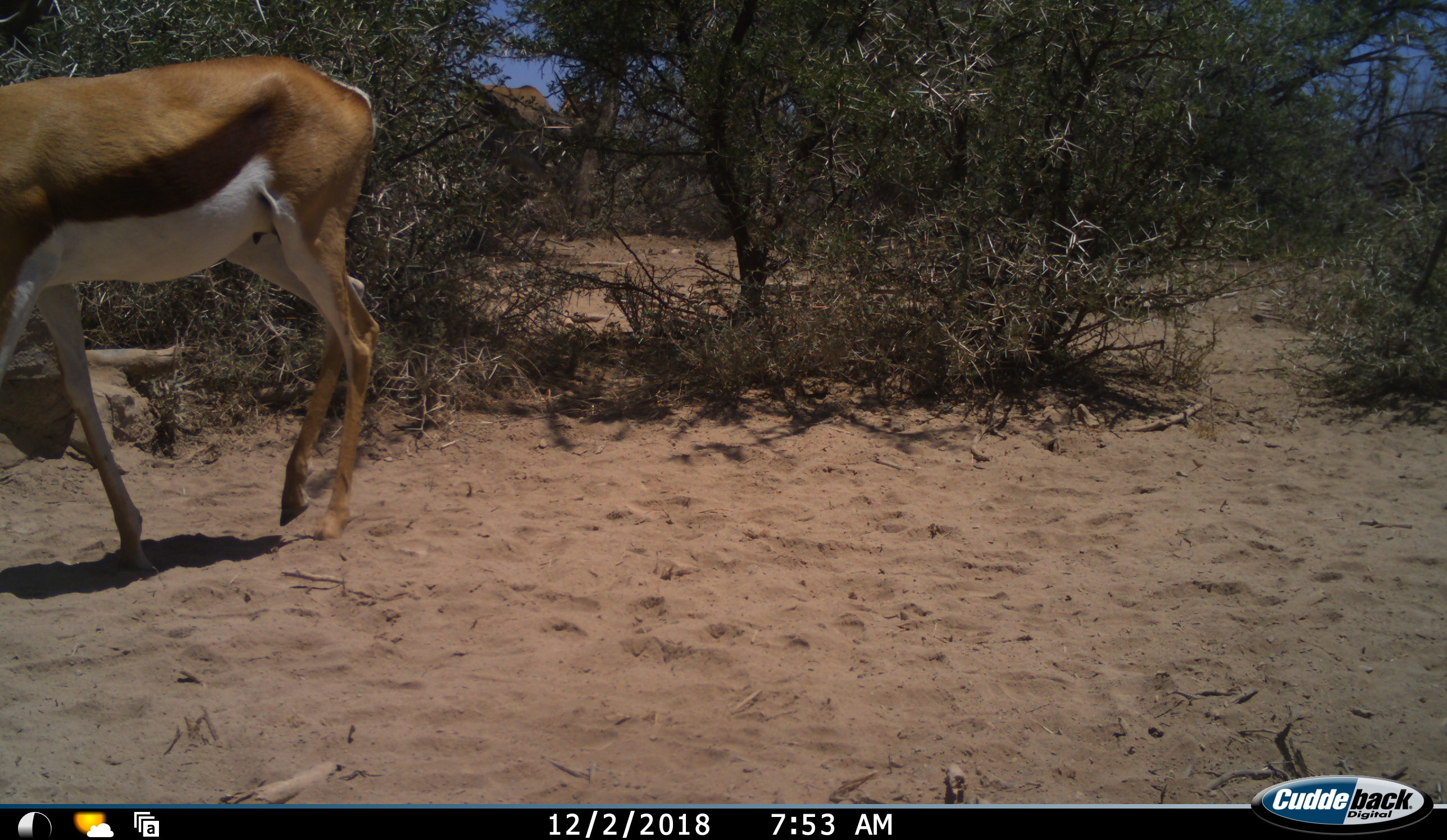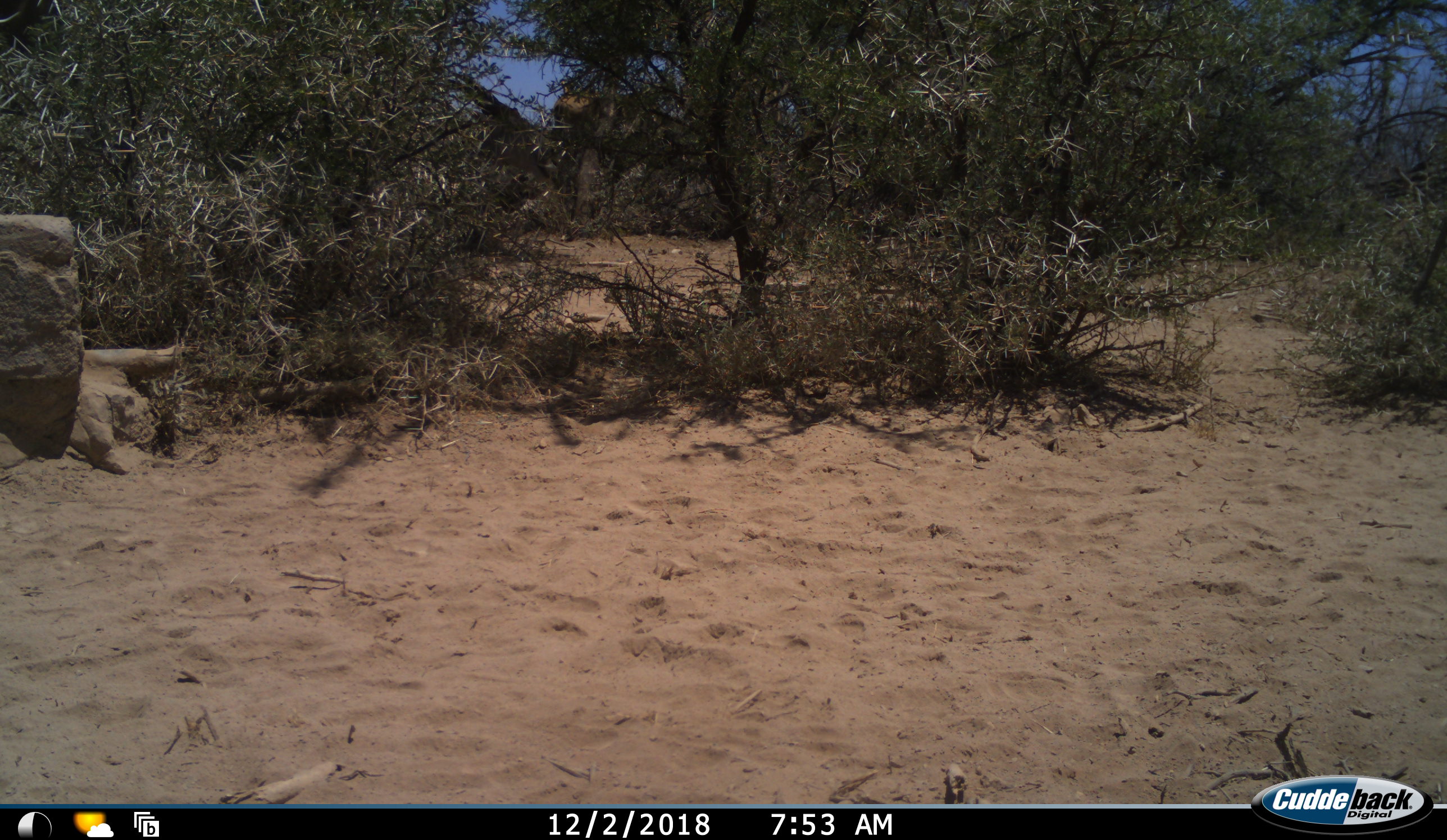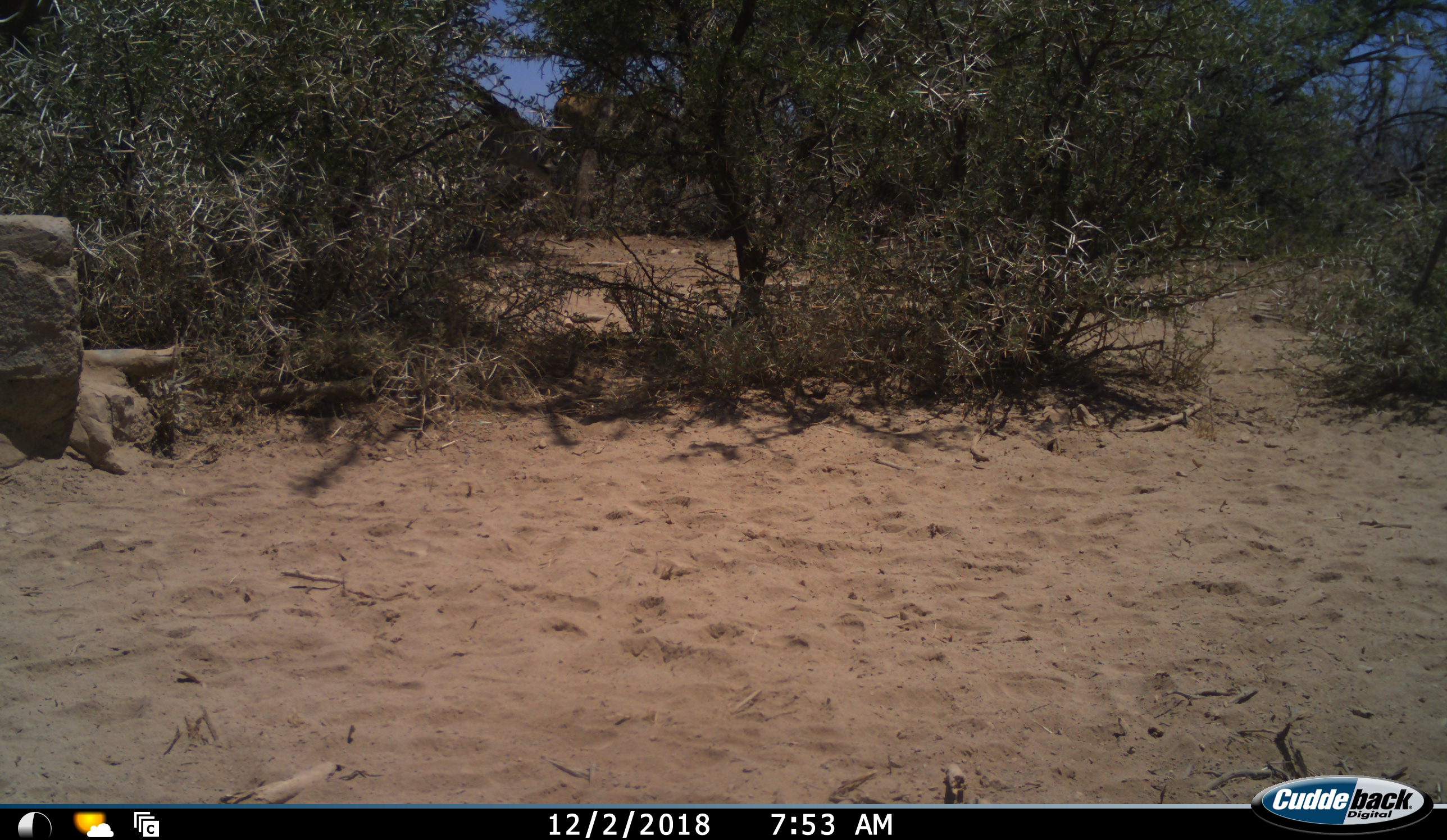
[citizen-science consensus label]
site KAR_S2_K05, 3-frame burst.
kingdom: Animalia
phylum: Chordata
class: Mammalia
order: Artiodactyla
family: Bovidae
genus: Antidorcas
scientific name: Antidorcas marsupialis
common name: springbok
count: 1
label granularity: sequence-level